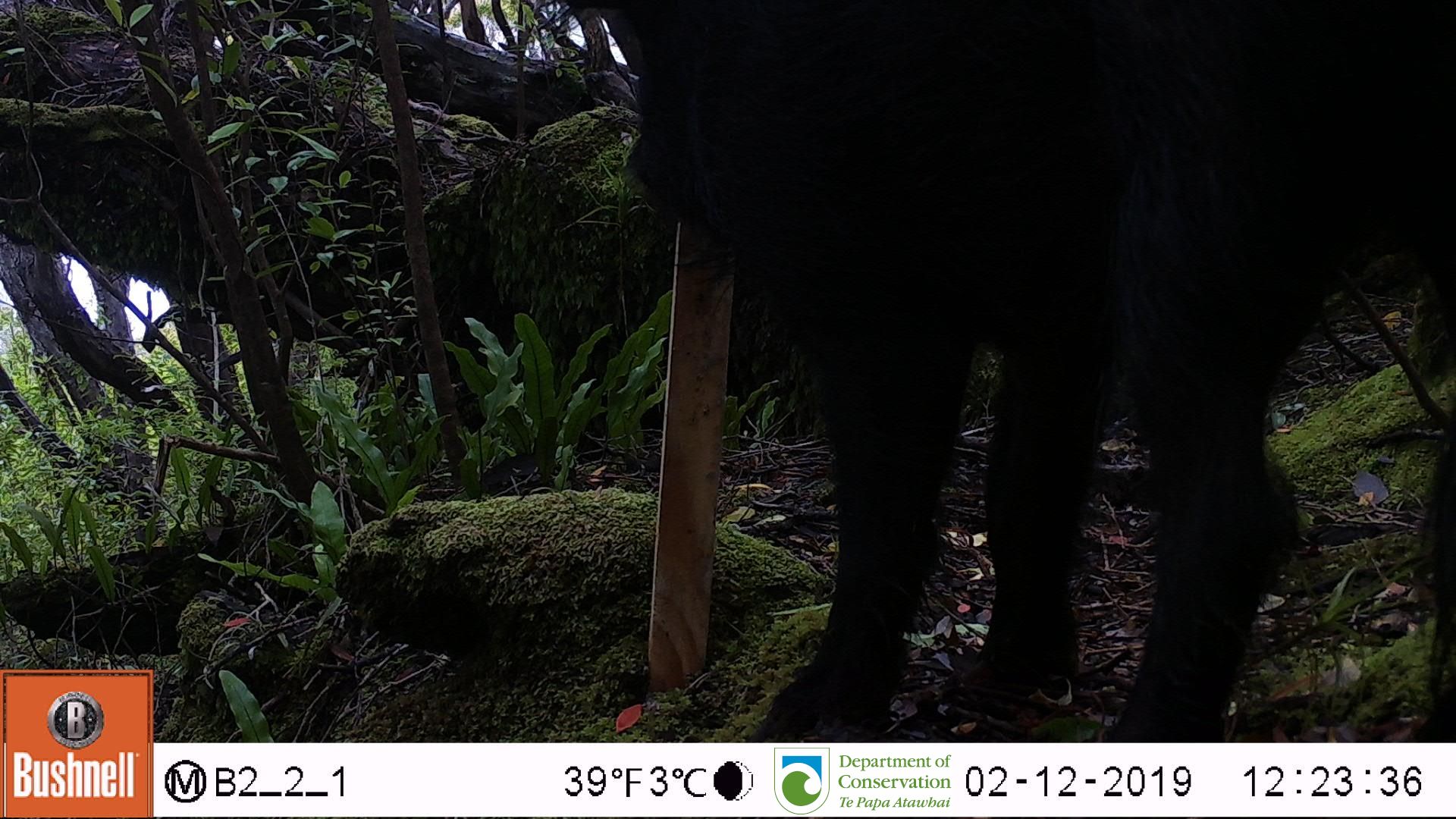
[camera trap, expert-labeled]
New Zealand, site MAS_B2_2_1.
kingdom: Animalia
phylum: Chordata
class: Mammalia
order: Artiodactyla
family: Suidae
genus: Sus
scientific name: Sus scrofa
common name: pig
Pig (Sus scrofa).